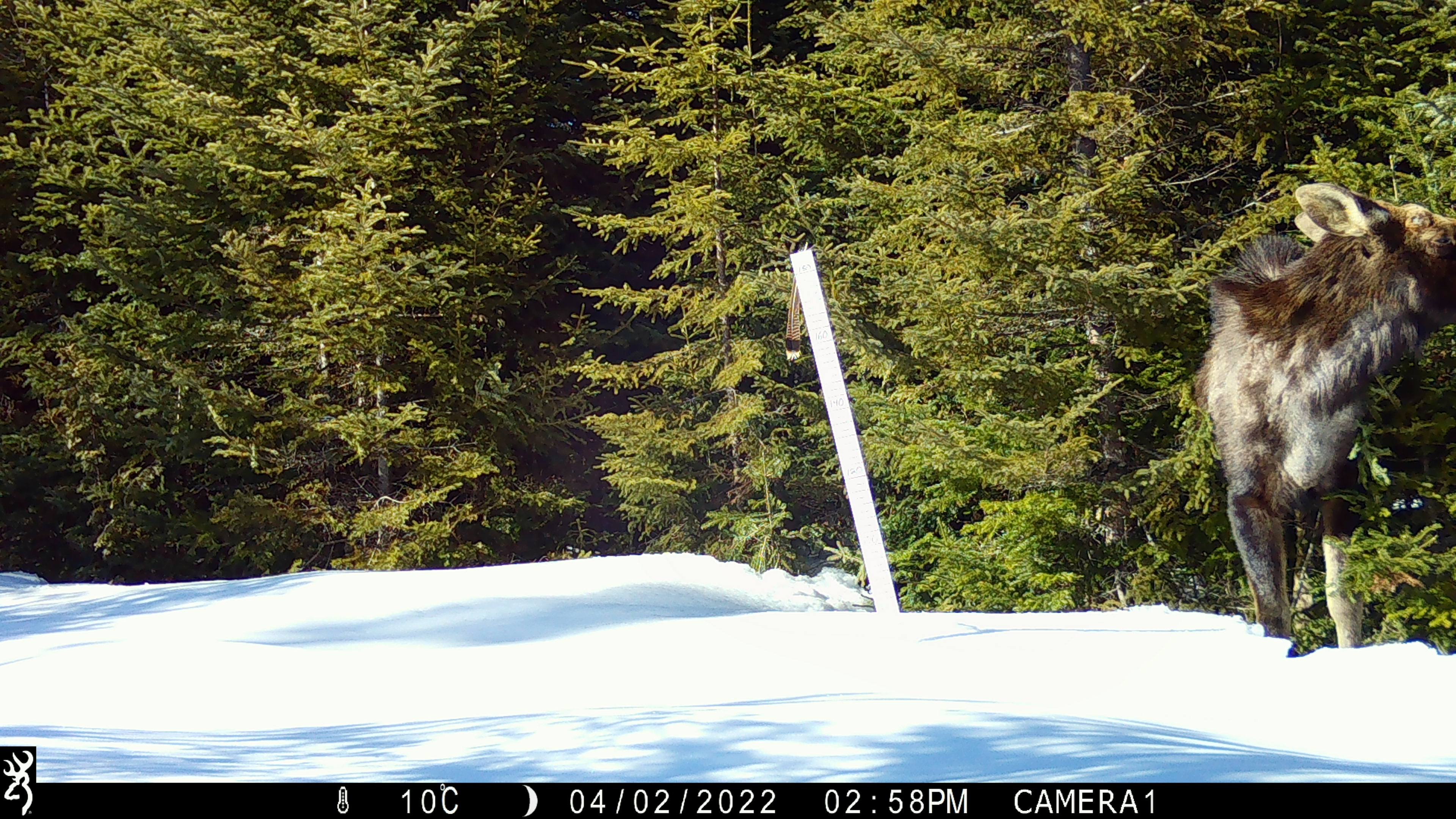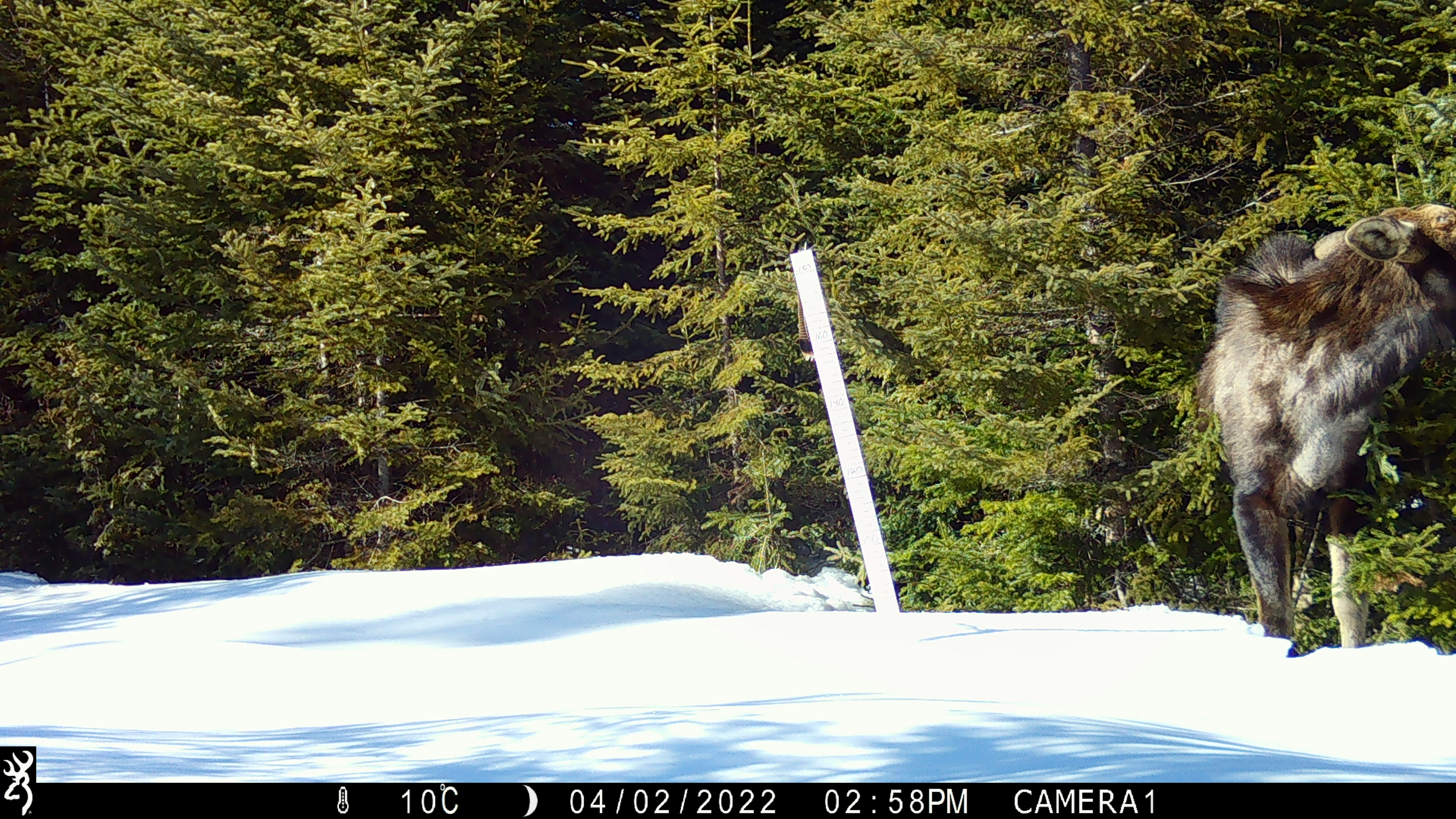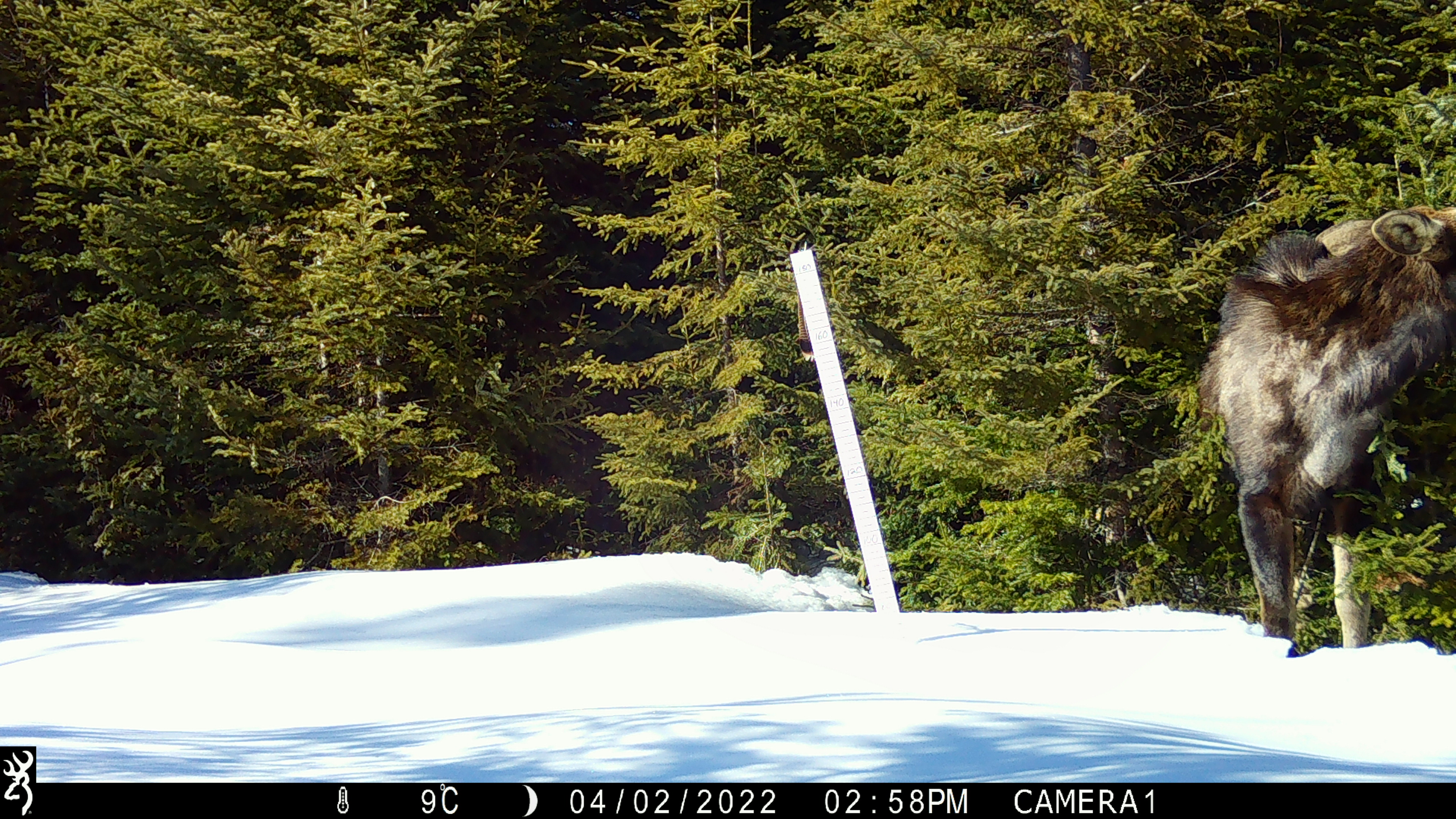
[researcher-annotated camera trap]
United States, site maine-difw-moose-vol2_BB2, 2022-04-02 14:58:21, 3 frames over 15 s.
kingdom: Animalia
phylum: Chordata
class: Mammalia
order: Artiodactyla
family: Cervidae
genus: Alces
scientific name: Alces alces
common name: moose